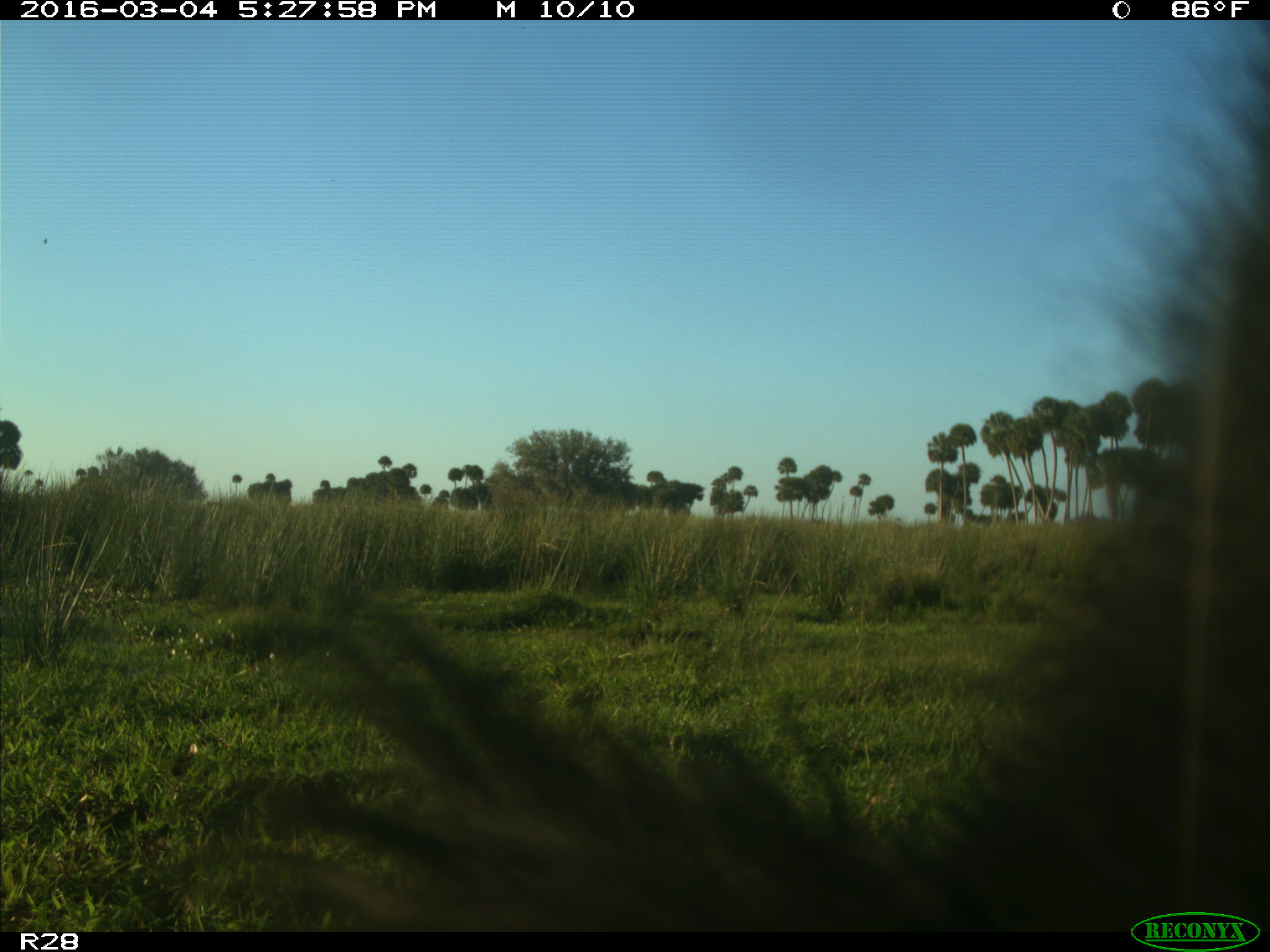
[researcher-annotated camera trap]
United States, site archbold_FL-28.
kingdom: Animalia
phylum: Chordata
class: Mammalia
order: Artiodactyla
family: Bovidae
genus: Bos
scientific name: Bos taurus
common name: domestic cow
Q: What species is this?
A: Bos taurus (domestic cow).